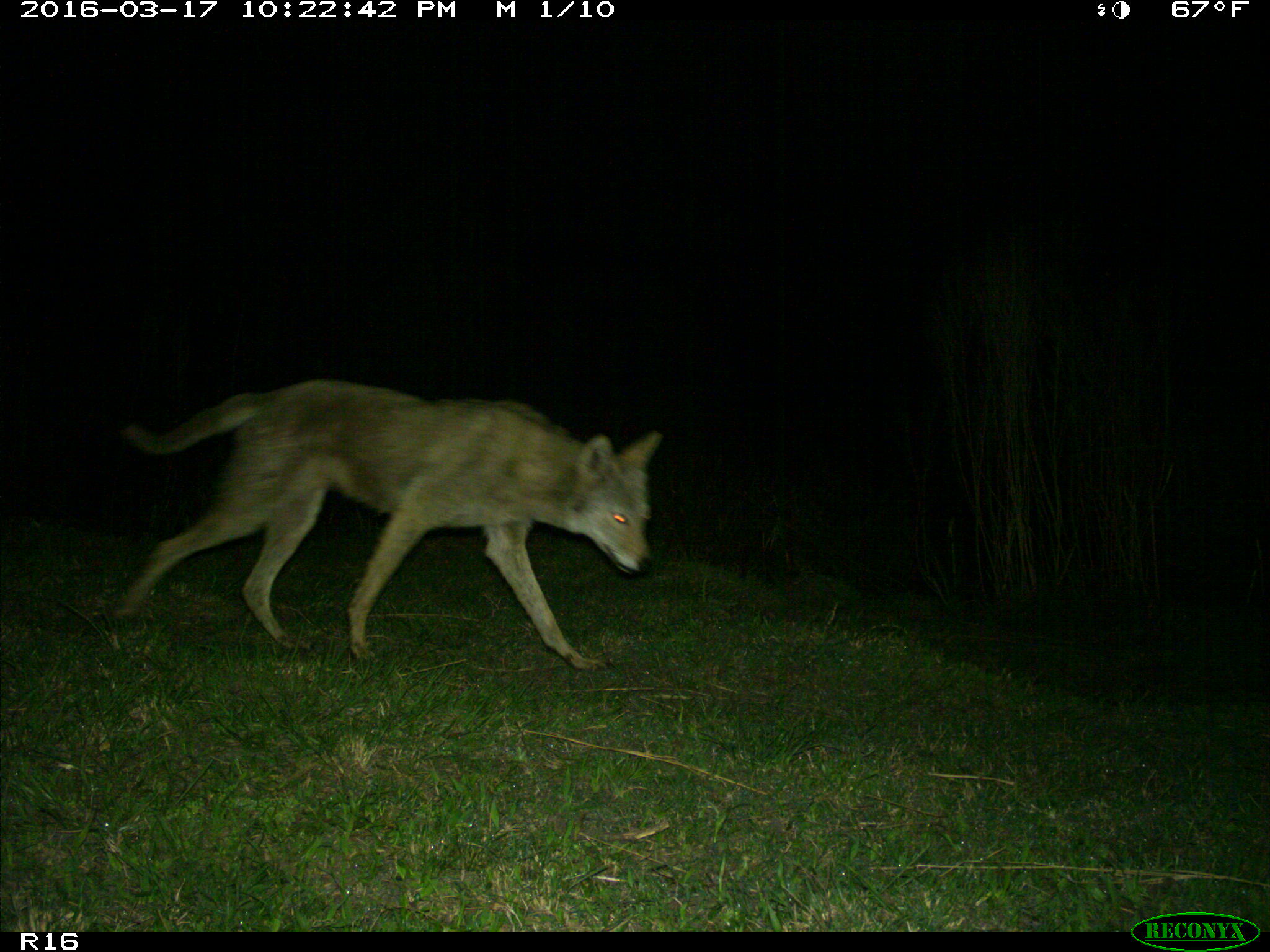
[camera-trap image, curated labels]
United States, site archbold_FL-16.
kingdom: Animalia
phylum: Chordata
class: Mammalia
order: Carnivora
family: Canidae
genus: Canis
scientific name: Canis latrans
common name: coyote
Canis latrans (coyote).